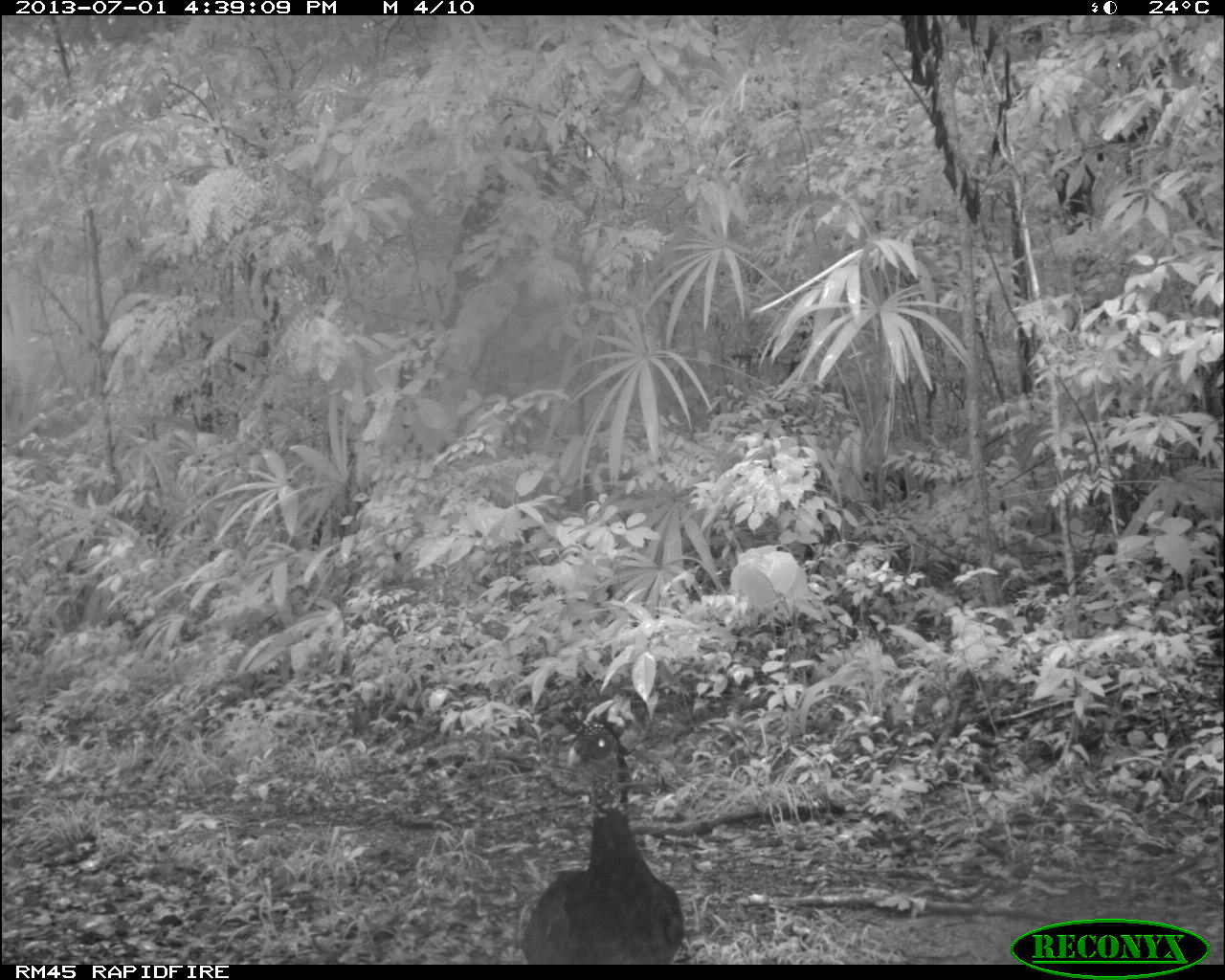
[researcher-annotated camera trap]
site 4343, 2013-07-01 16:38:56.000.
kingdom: Animalia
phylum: Chordata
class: Aves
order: Galliformes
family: Cracidae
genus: Crax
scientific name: Crax rubra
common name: great curassow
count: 2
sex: female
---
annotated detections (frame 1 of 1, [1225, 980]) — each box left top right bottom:
crax rubra: 519 713 687 964